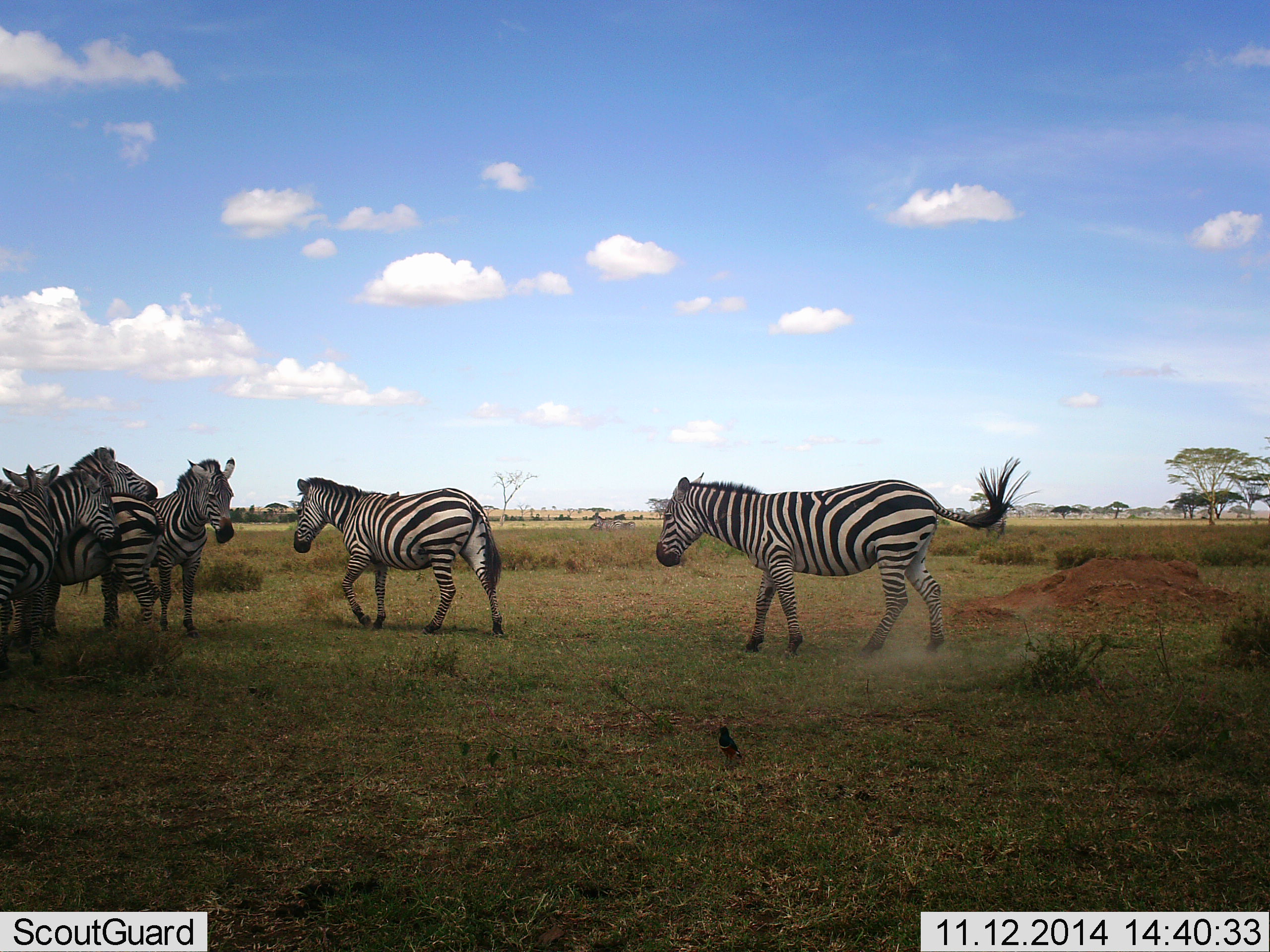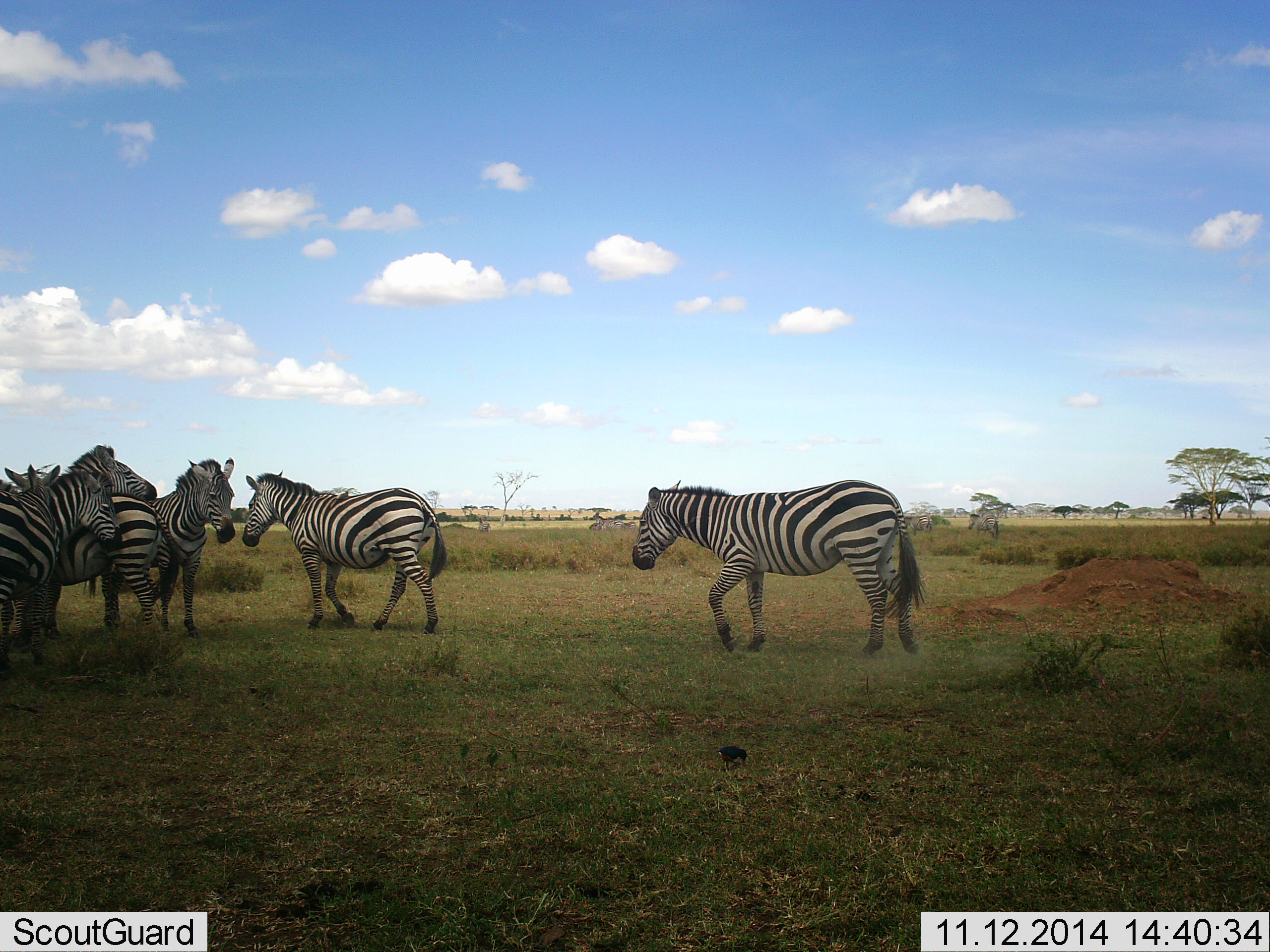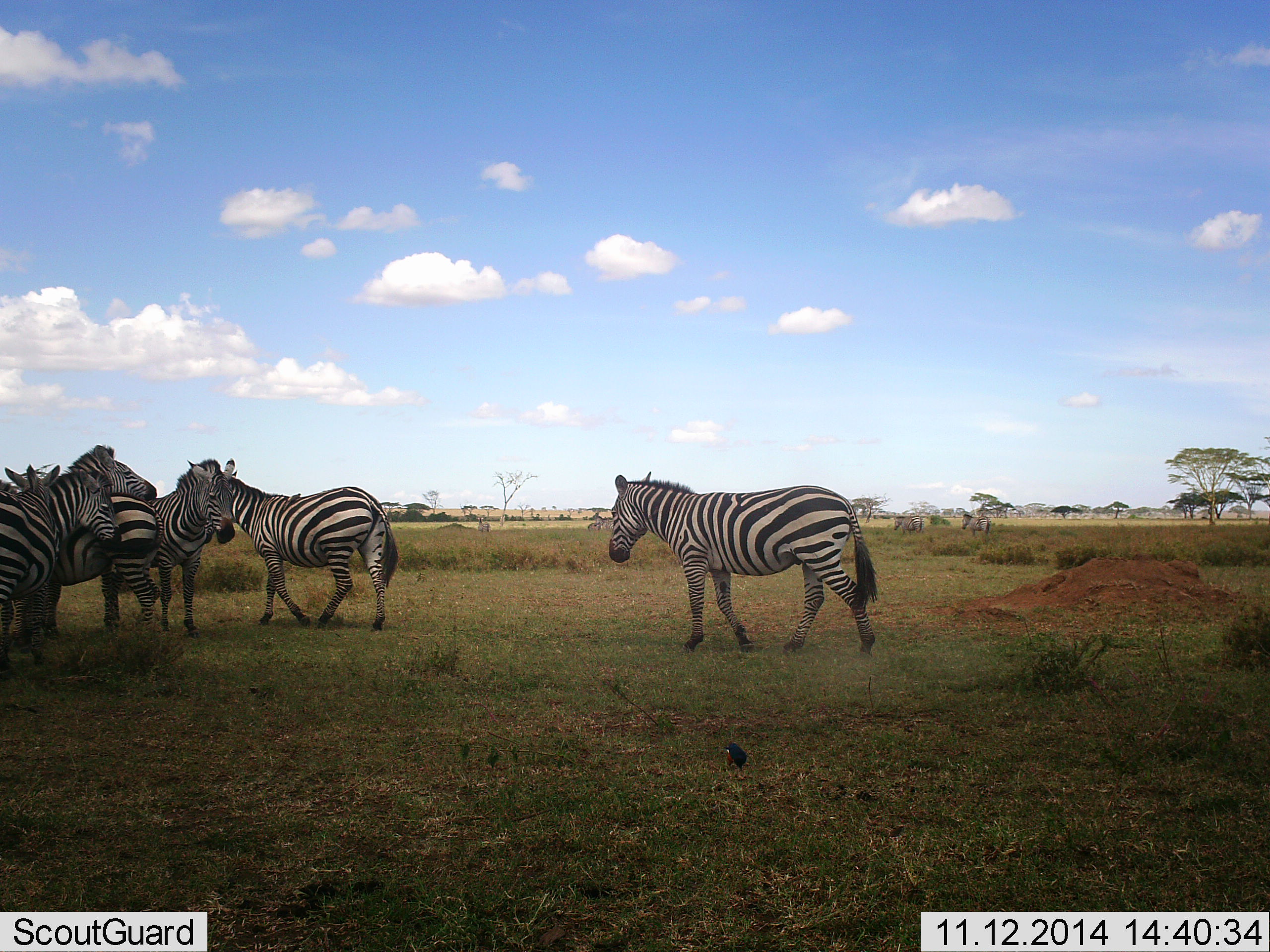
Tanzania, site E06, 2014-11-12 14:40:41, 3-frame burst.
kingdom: Animalia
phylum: Chordata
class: Mammalia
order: Perissodactyla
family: Equidae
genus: Equus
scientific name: Equus quagga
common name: plains zebra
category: zebra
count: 6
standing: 79%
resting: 21%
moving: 93%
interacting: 14%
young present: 0%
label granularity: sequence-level